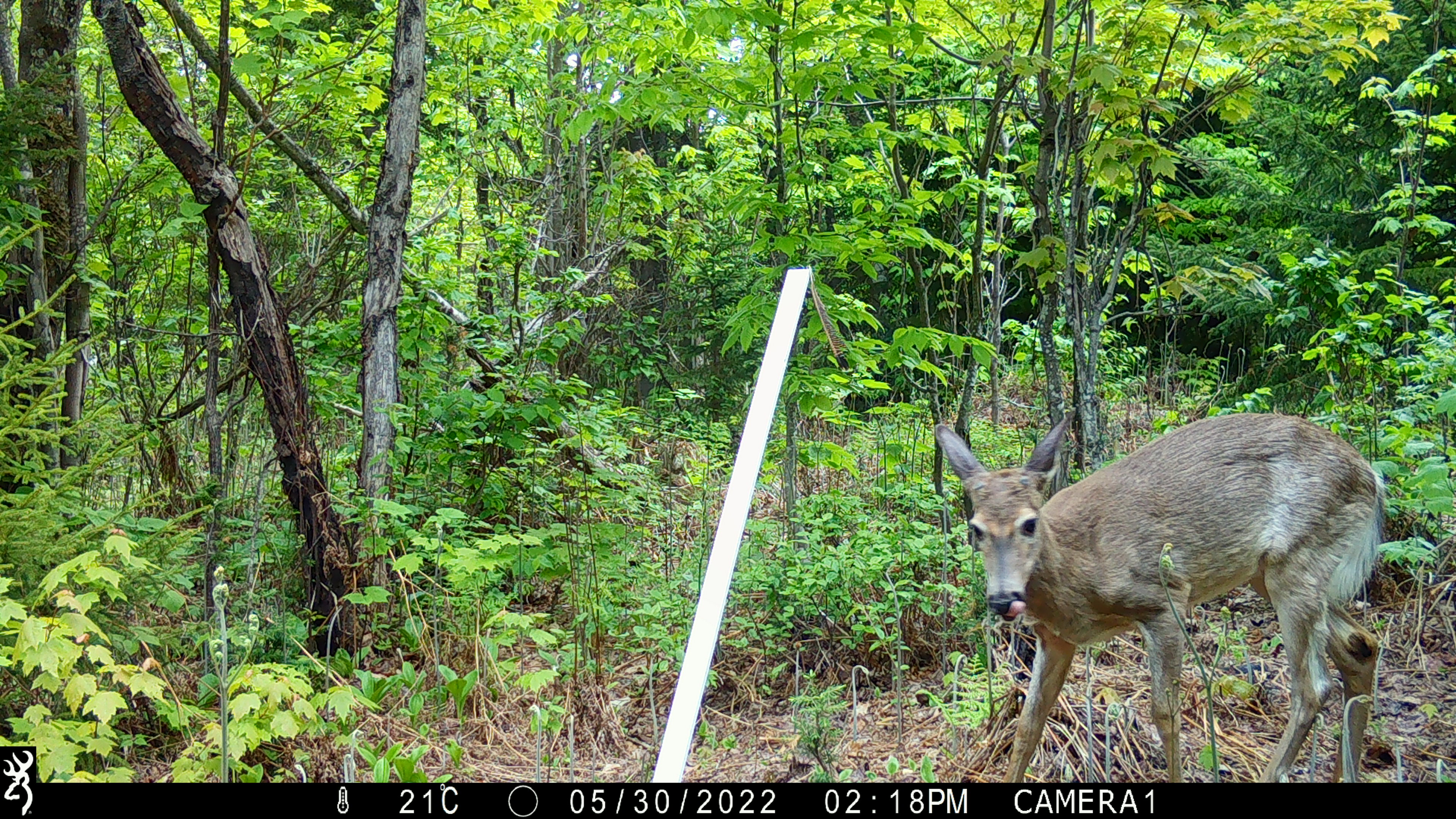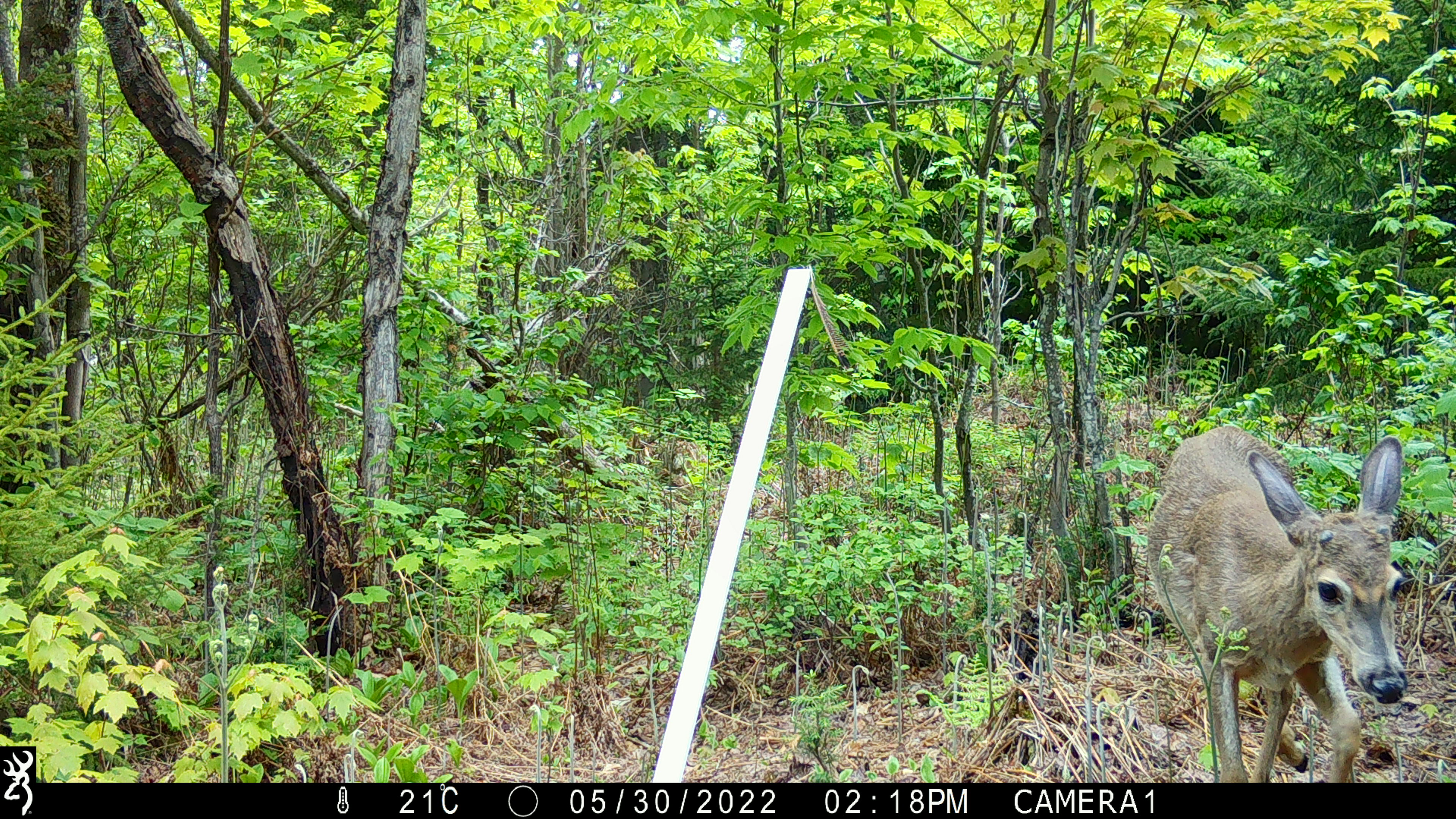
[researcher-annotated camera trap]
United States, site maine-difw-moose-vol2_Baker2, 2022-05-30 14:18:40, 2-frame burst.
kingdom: Animalia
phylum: Chordata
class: Mammalia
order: Artiodactyla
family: Cervidae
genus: Odocoileus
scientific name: Odocoileus virginianus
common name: white-tailed deer